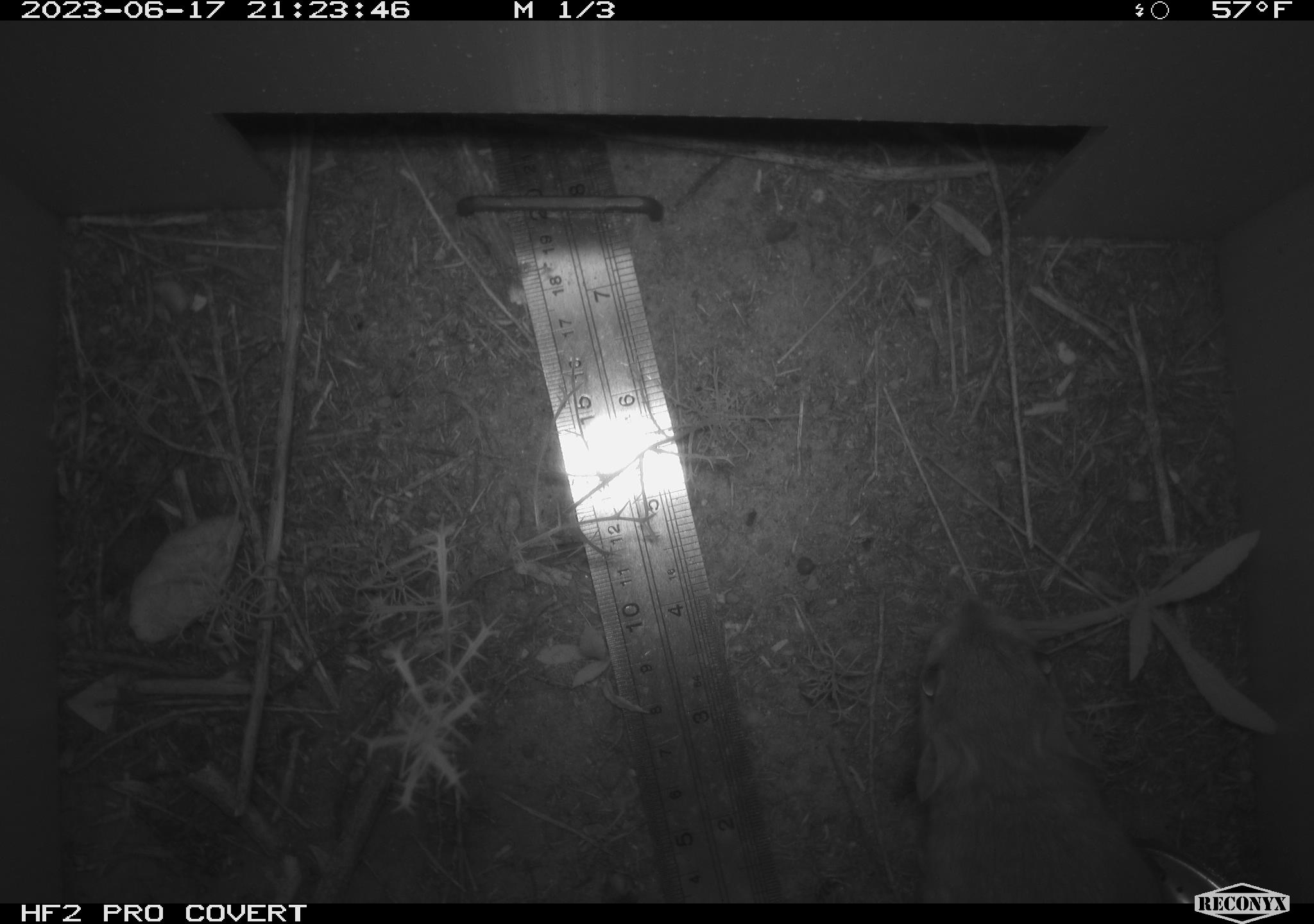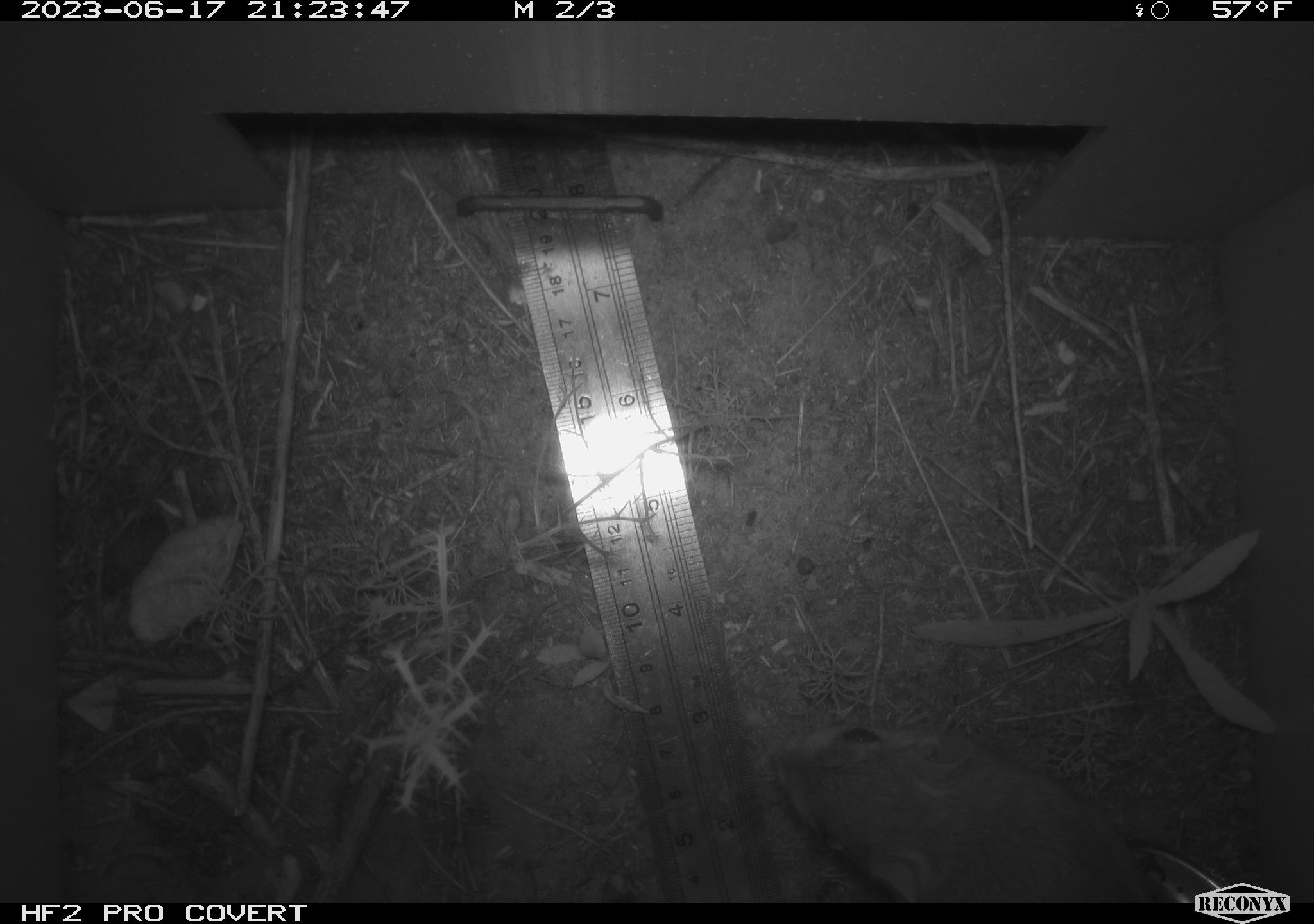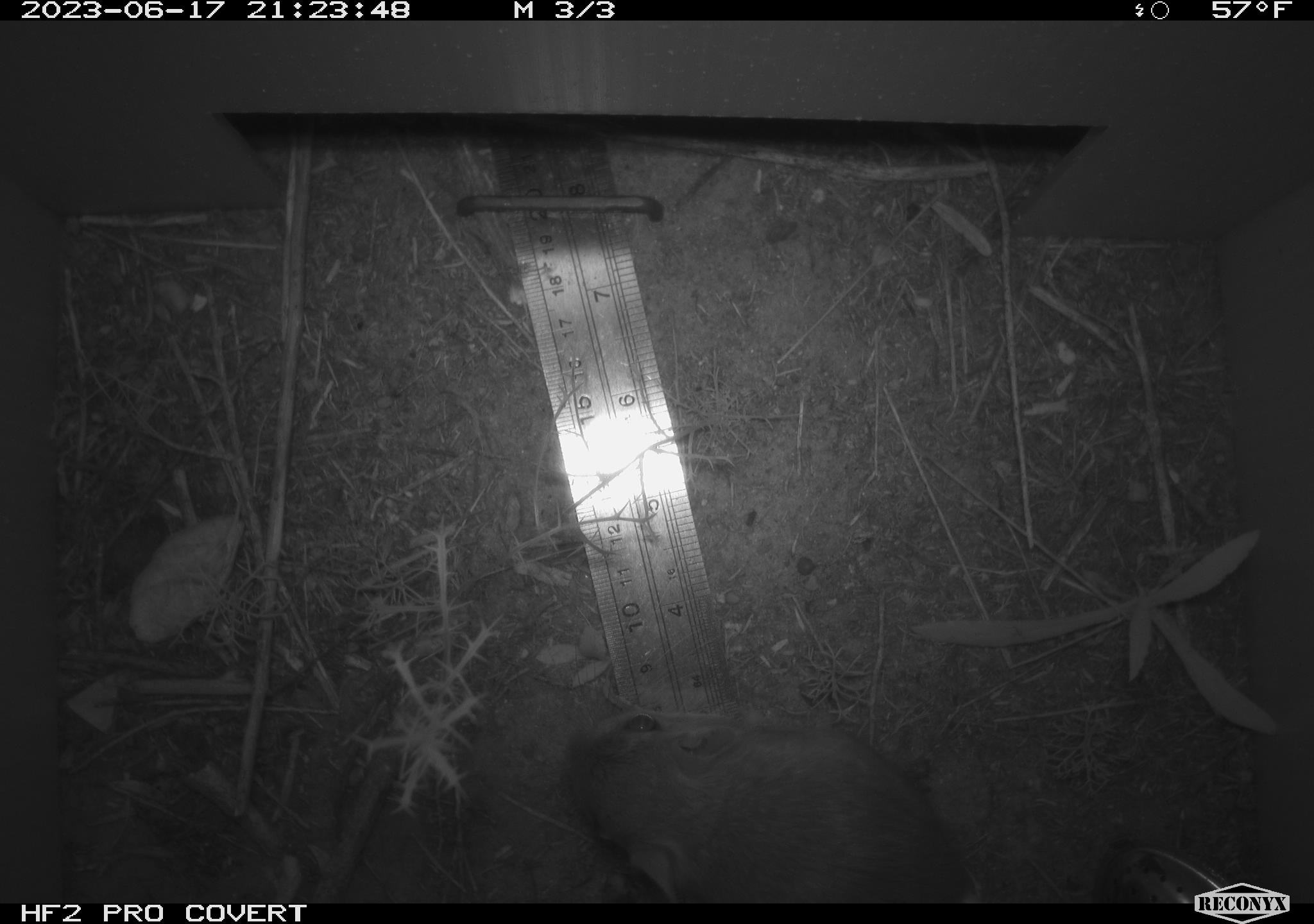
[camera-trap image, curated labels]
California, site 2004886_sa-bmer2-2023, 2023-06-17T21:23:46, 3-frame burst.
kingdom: Animalia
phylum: Chordata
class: Mammalia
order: Rodentia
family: Heteromyidae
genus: Dipodomys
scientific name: Dipodomys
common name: kangaroo rats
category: dipodomys species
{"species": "dipodomys species (kangaroo rats) (Dipodomys)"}